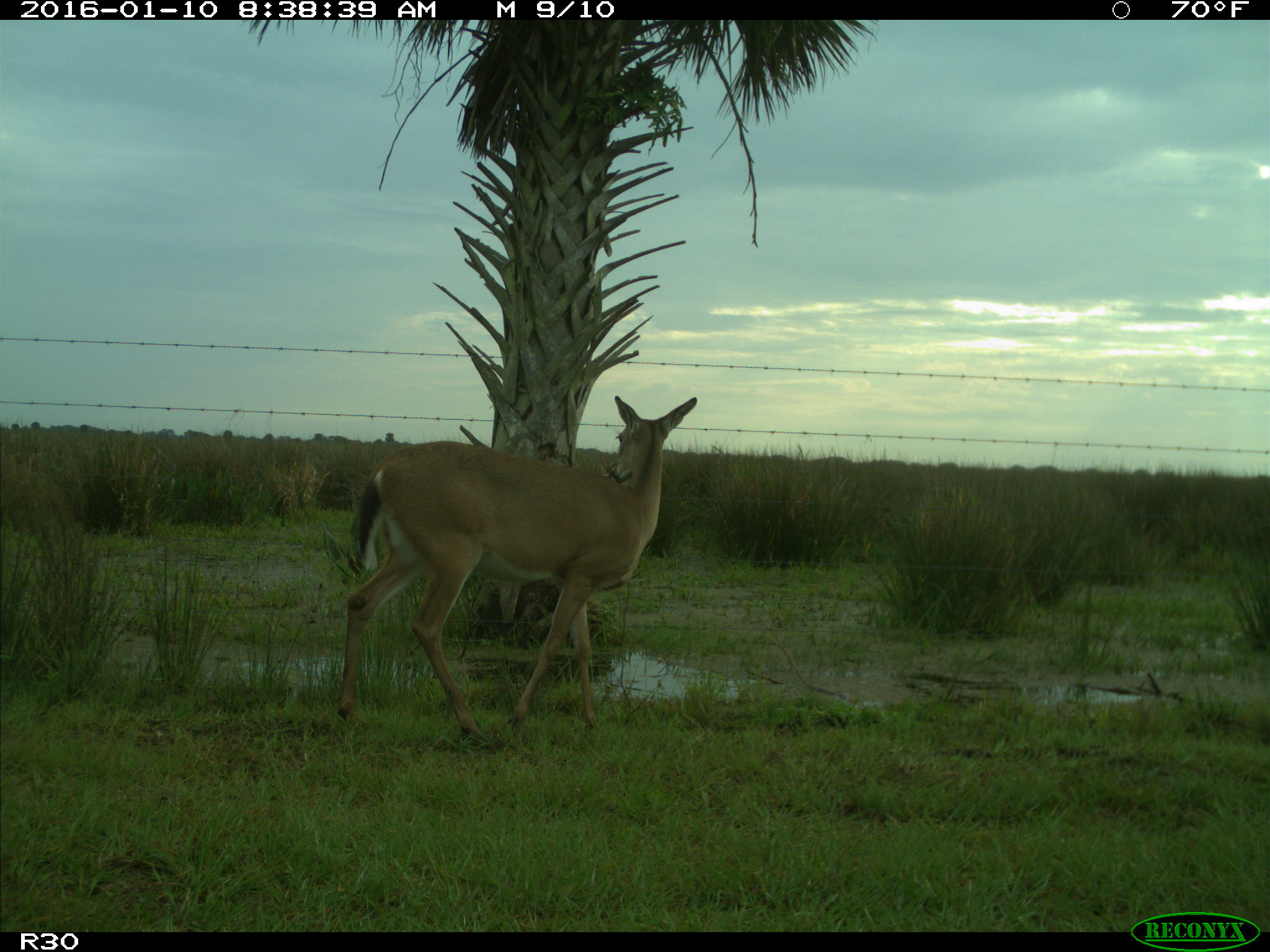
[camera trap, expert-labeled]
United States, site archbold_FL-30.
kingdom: Animalia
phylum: Chordata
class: Mammalia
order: Artiodactyla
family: Cervidae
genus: Odocoileus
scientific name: Odocoileus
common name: deer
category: unidentified deer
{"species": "unidentified deer (deer) (Odocoileus)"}